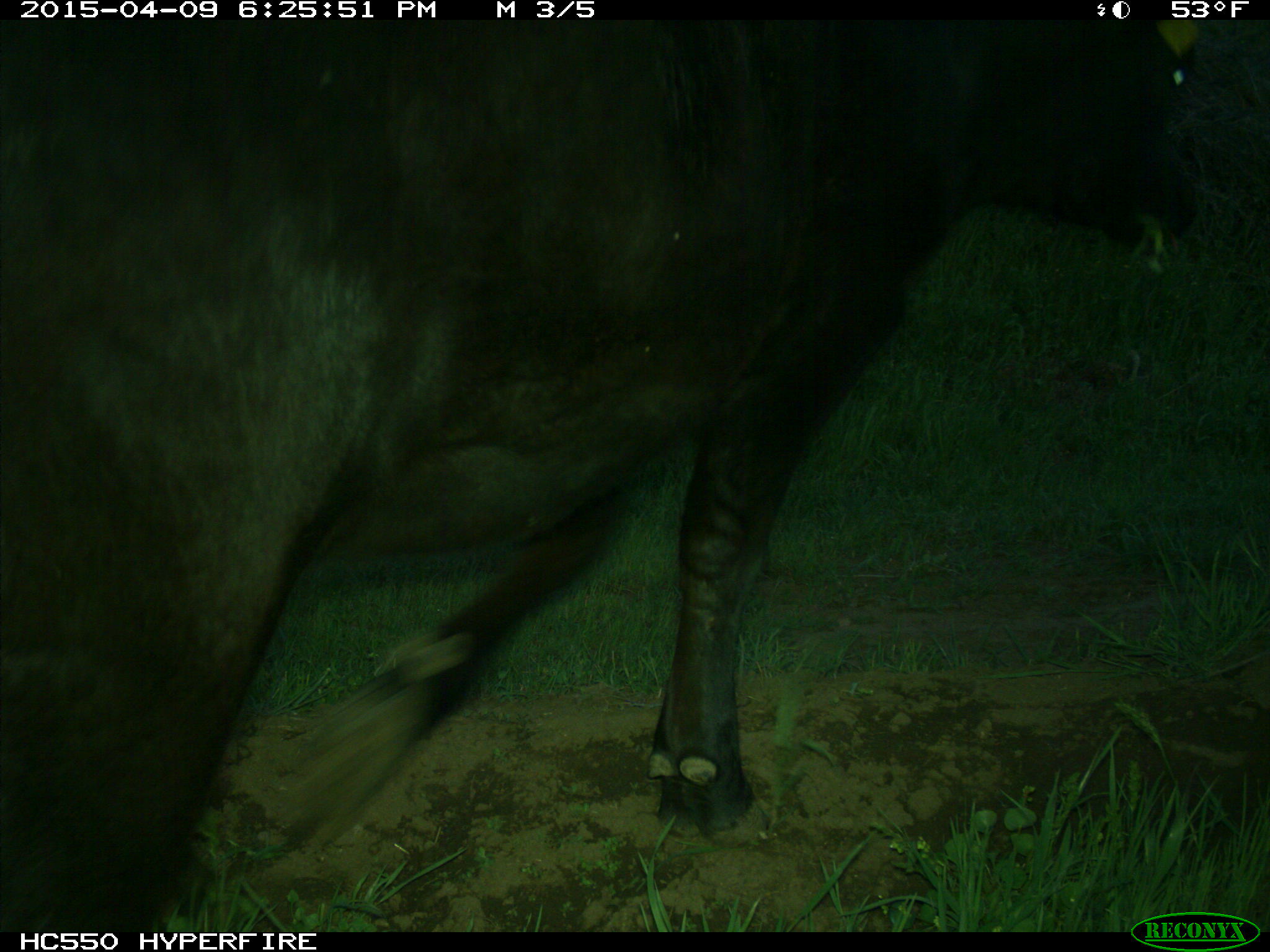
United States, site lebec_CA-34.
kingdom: Animalia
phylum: Chordata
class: Mammalia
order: Artiodactyla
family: Bovidae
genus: Bos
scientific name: Bos taurus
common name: domestic cow